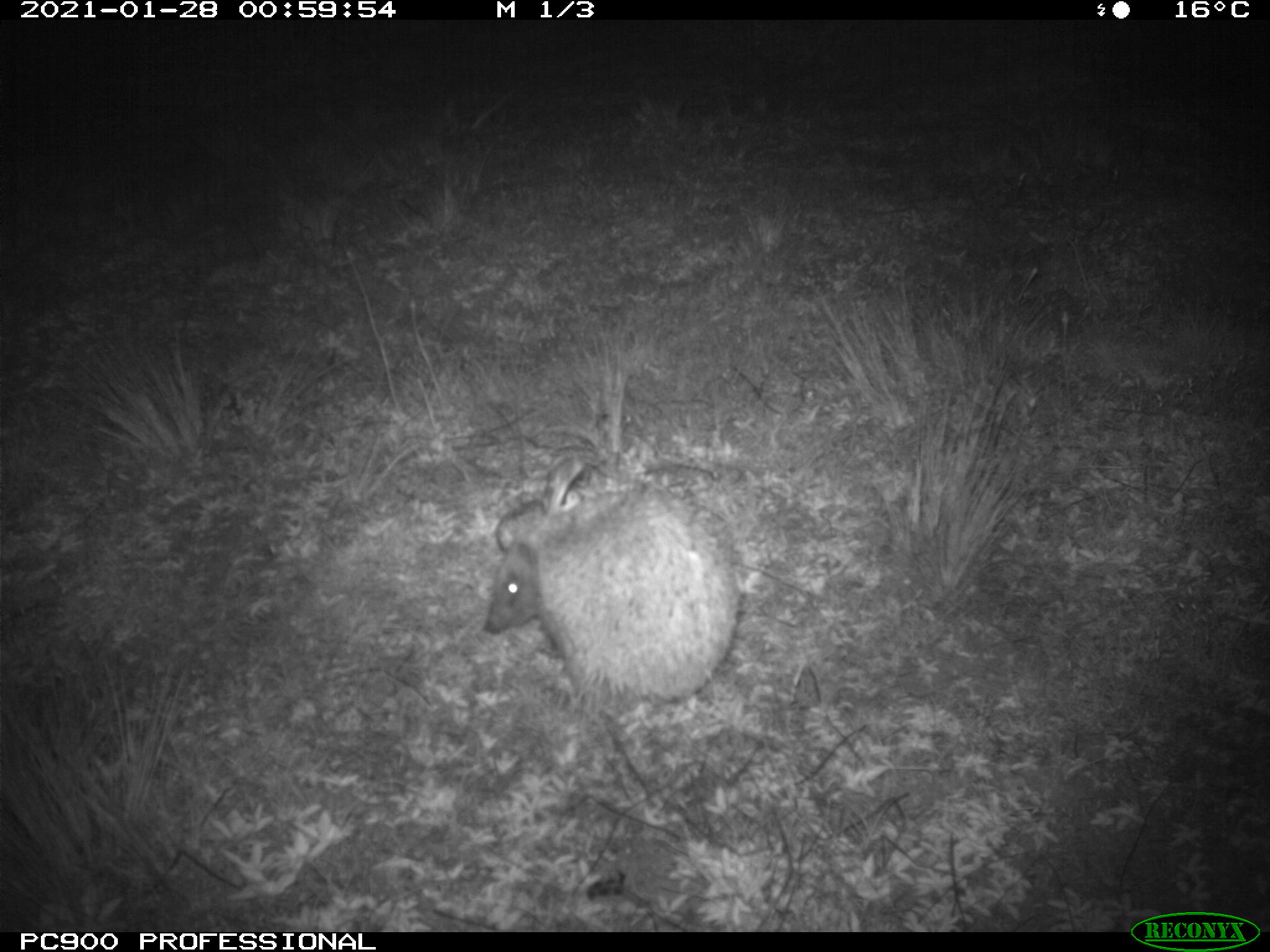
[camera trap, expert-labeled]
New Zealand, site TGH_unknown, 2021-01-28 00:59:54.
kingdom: Animalia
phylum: Chordata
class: Mammalia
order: Eulipotyphla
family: Erinaceidae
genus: Erinaceus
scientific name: Erinaceus europaeus europaeus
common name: european hedgehog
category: hedgehog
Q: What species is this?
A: Hedgehog (european hedgehog) (Erinaceus europaeus europaeus).